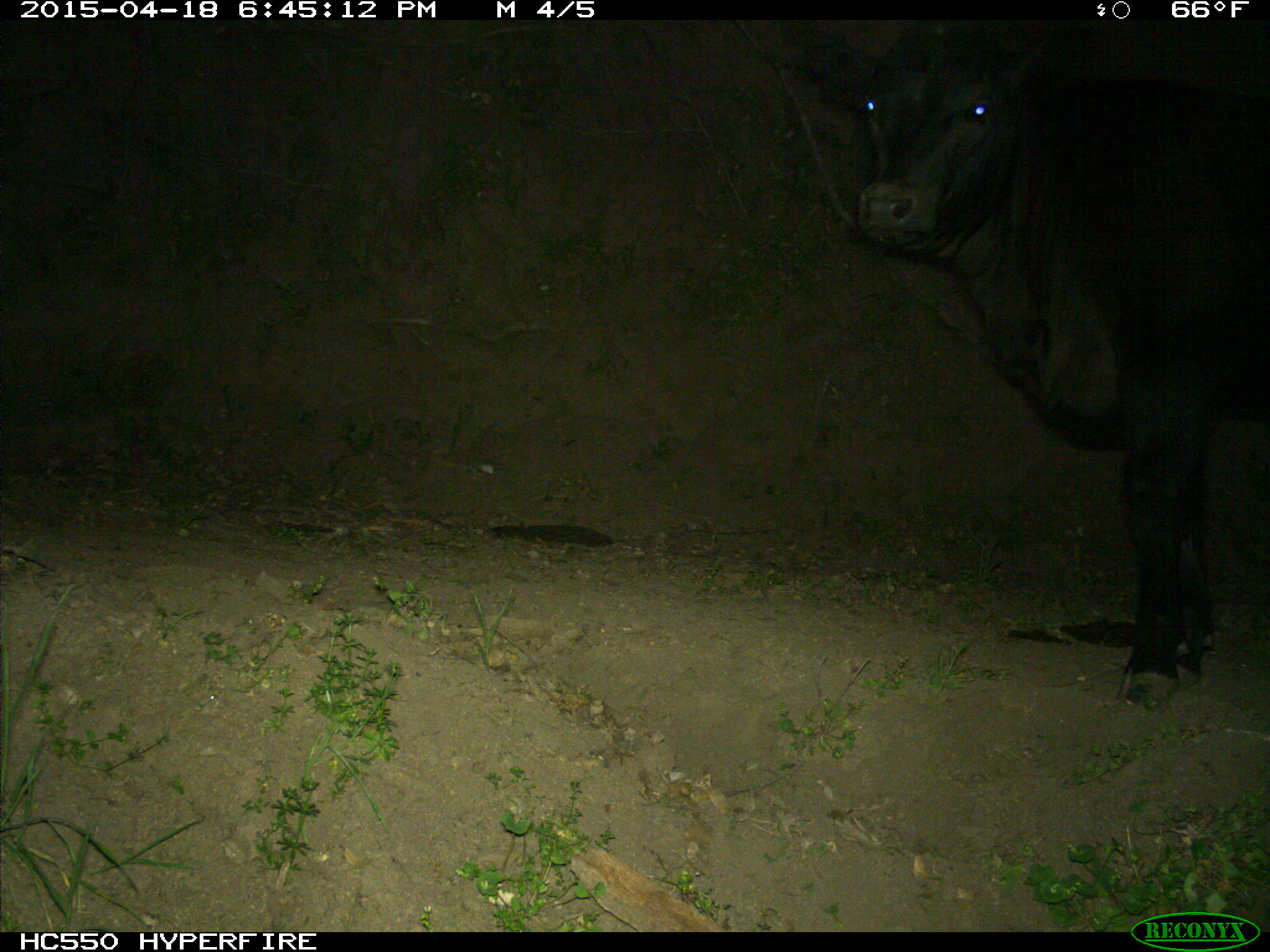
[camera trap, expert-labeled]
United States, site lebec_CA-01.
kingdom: Animalia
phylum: Chordata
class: Mammalia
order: Artiodactyla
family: Bovidae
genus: Bos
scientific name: Bos taurus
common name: domestic cow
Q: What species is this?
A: Bos taurus (domestic cow).